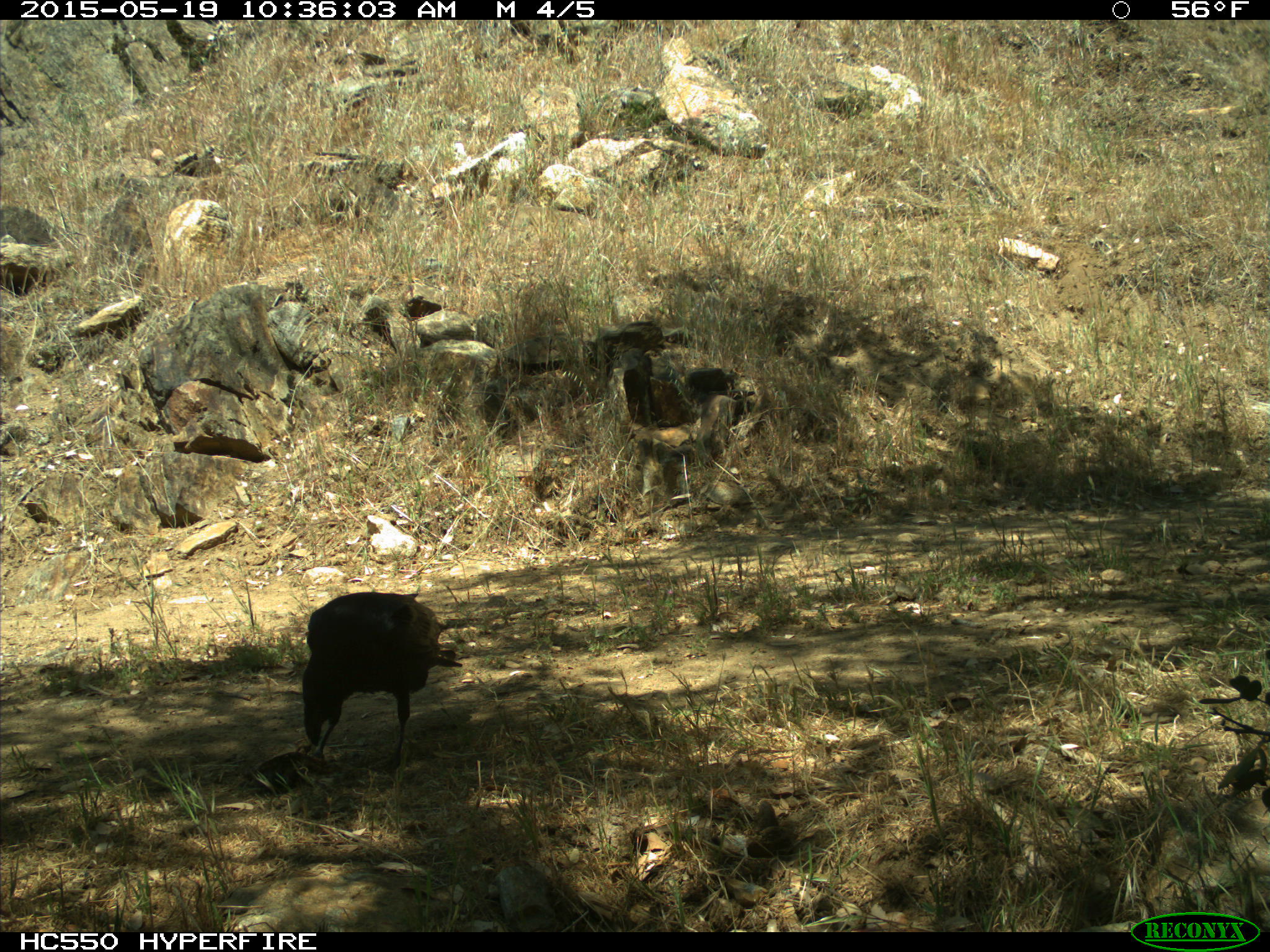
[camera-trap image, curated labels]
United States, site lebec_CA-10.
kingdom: Animalia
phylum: Chordata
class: Aves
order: Passeriformes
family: Corvidae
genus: Corvus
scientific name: Corvus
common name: crows and ravens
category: unidentified corvus